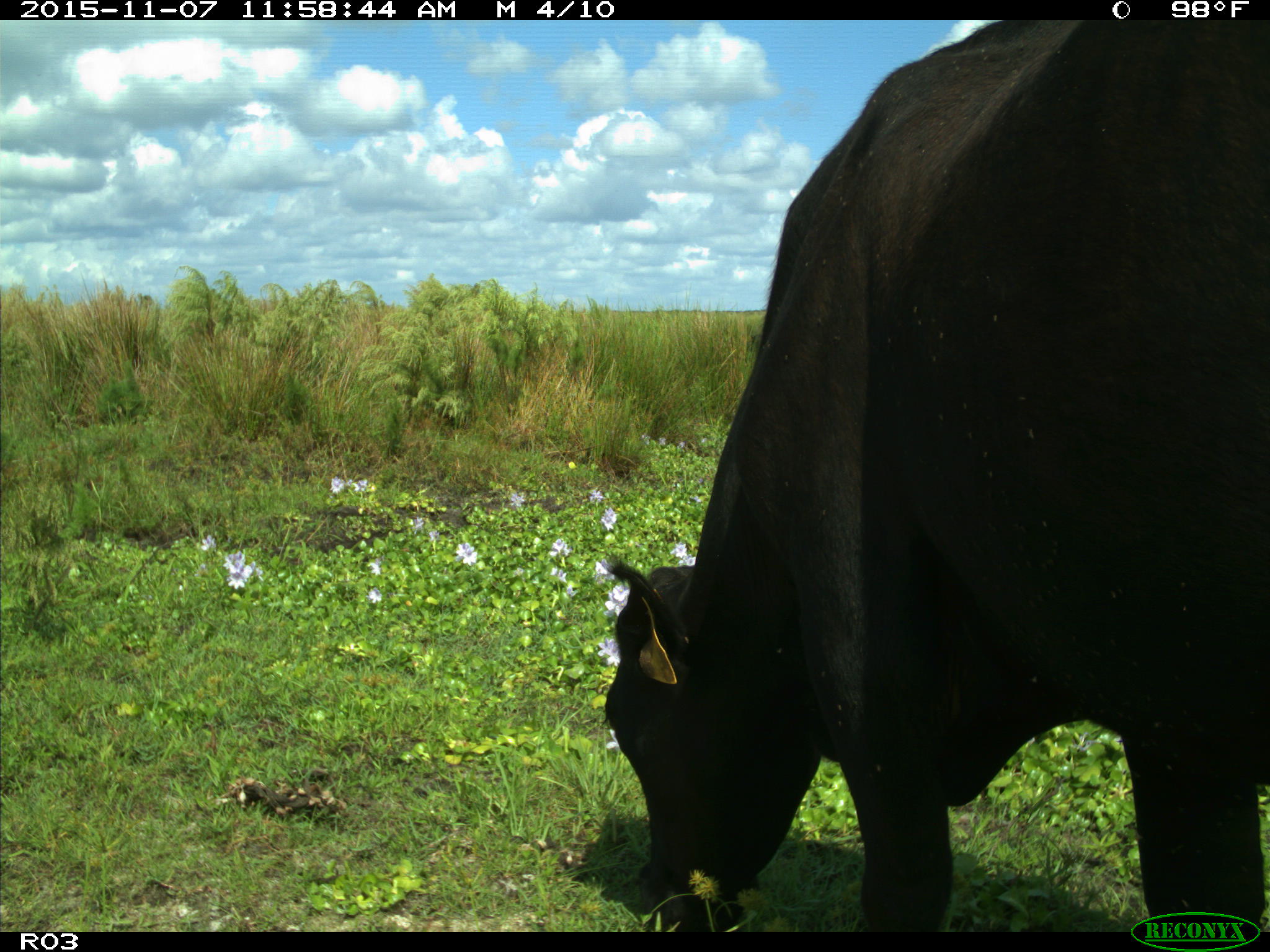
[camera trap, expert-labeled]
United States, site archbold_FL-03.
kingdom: Animalia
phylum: Chordata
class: Mammalia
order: Artiodactyla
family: Bovidae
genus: Bos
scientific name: Bos taurus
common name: domestic cow